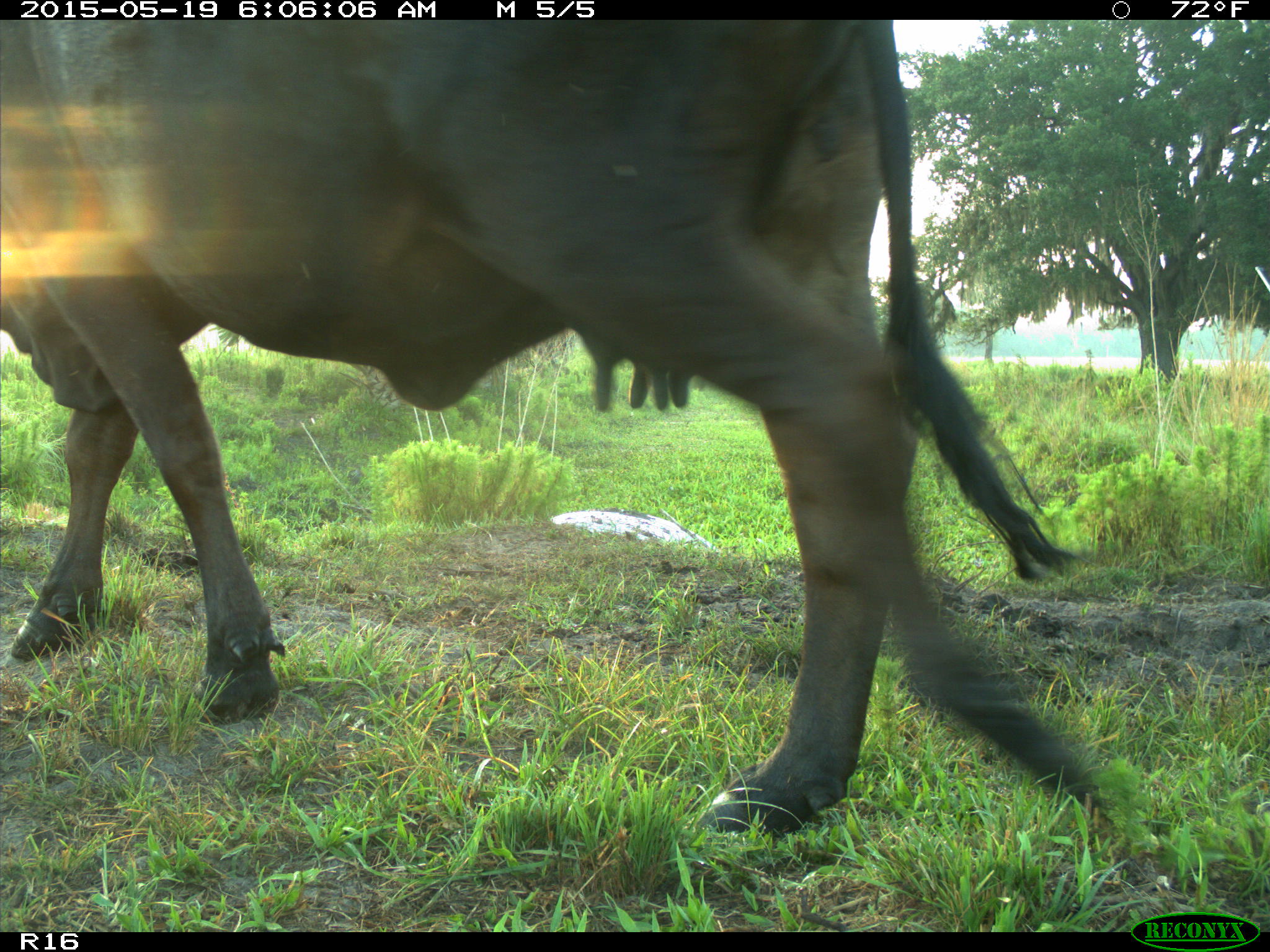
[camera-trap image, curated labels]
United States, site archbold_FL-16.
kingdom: Animalia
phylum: Chordata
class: Mammalia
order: Artiodactyla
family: Bovidae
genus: Bos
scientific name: Bos taurus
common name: domestic cow